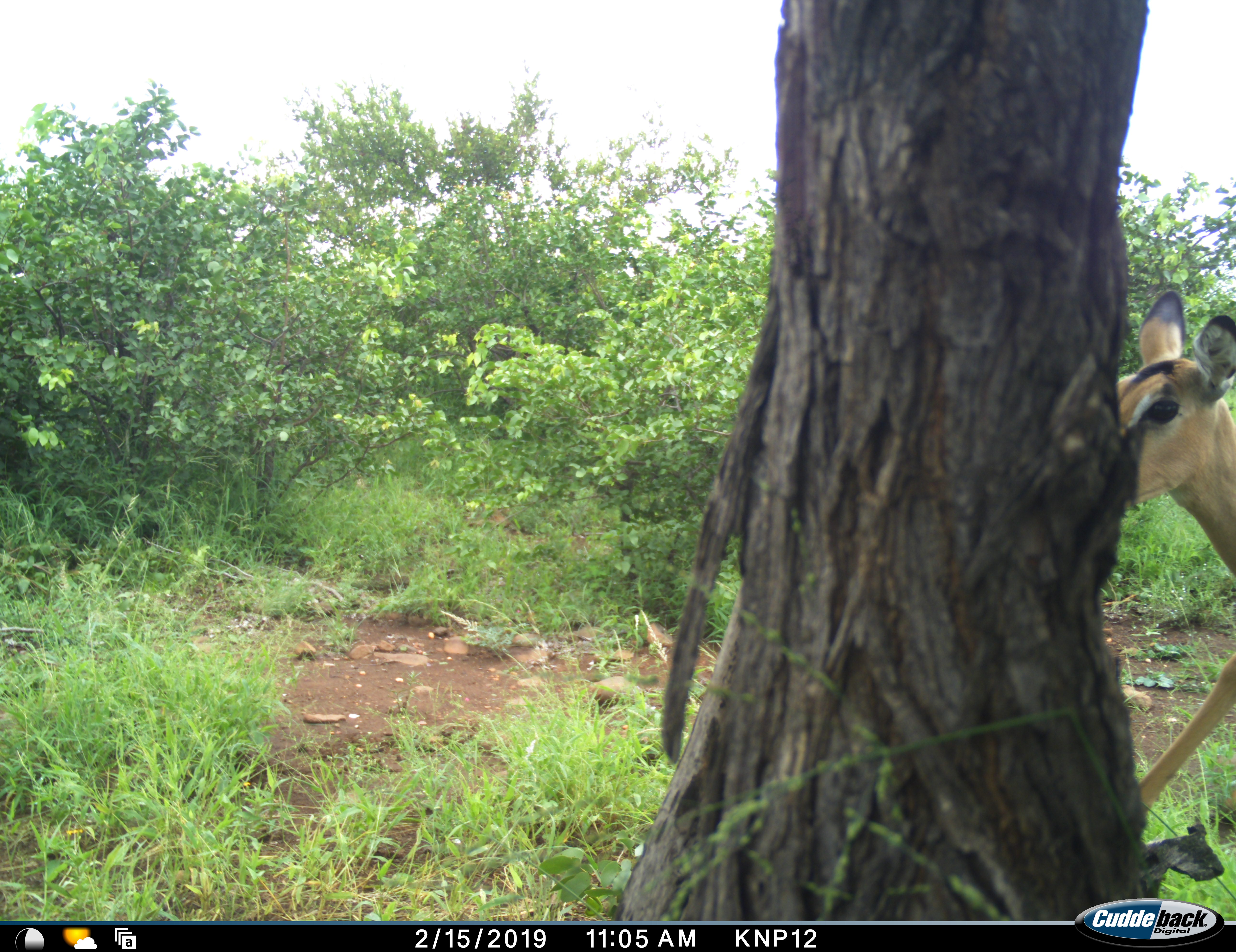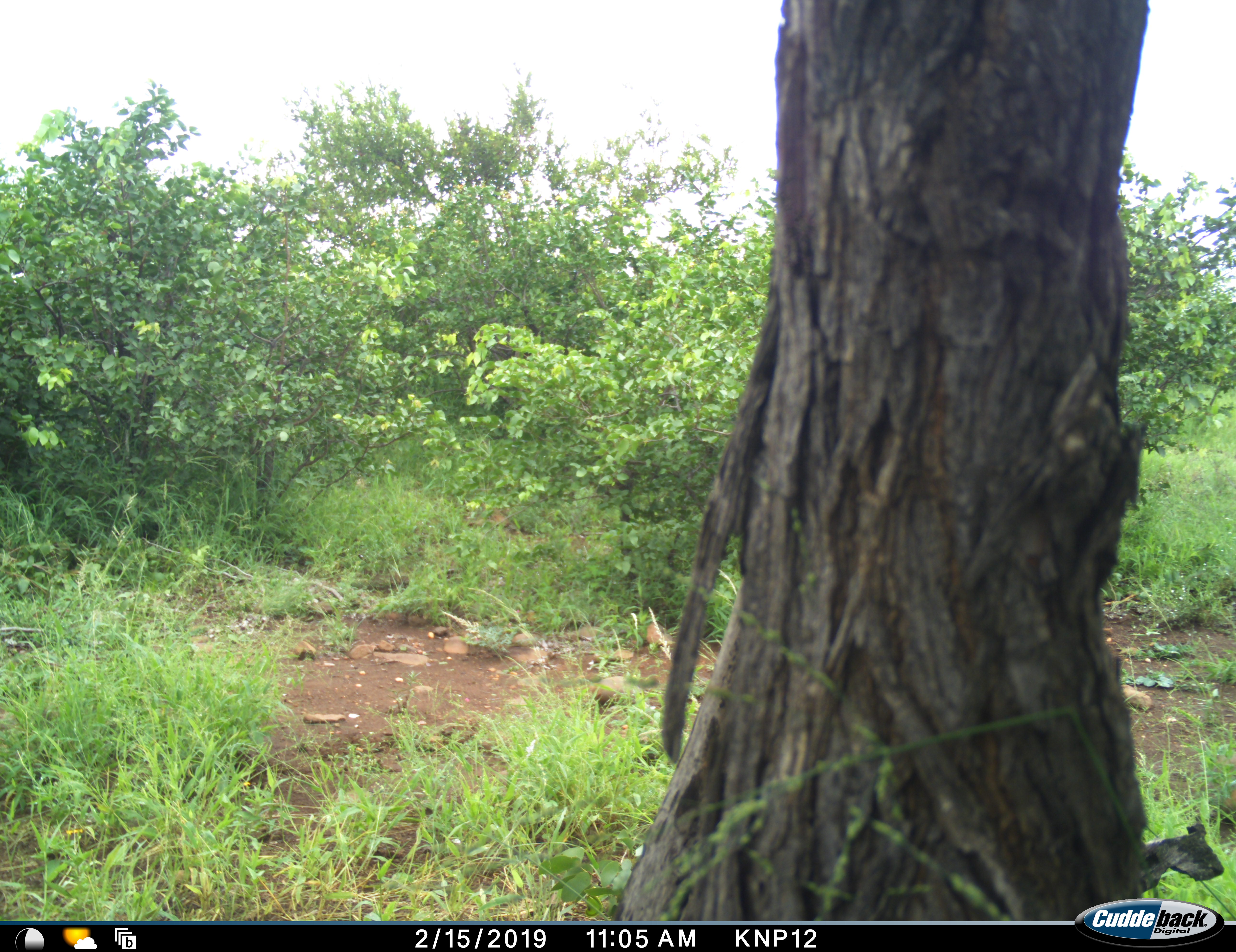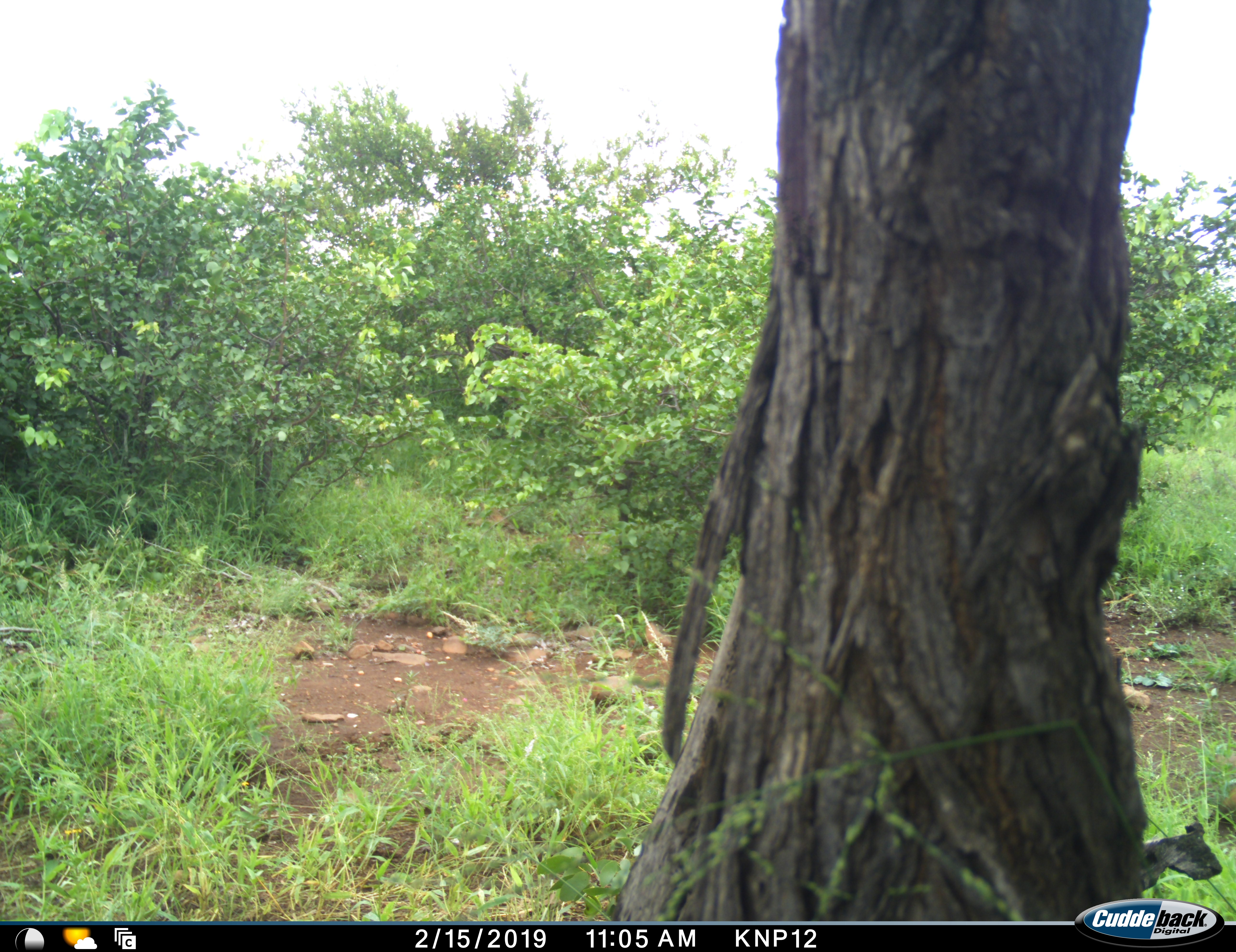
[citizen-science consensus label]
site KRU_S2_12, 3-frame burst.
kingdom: Animalia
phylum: Chordata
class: Mammalia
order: Artiodactyla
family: Bovidae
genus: Aepyceros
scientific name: Aepyceros melampus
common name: impala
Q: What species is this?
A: Impala (Aepyceros melampus).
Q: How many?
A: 1.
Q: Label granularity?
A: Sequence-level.